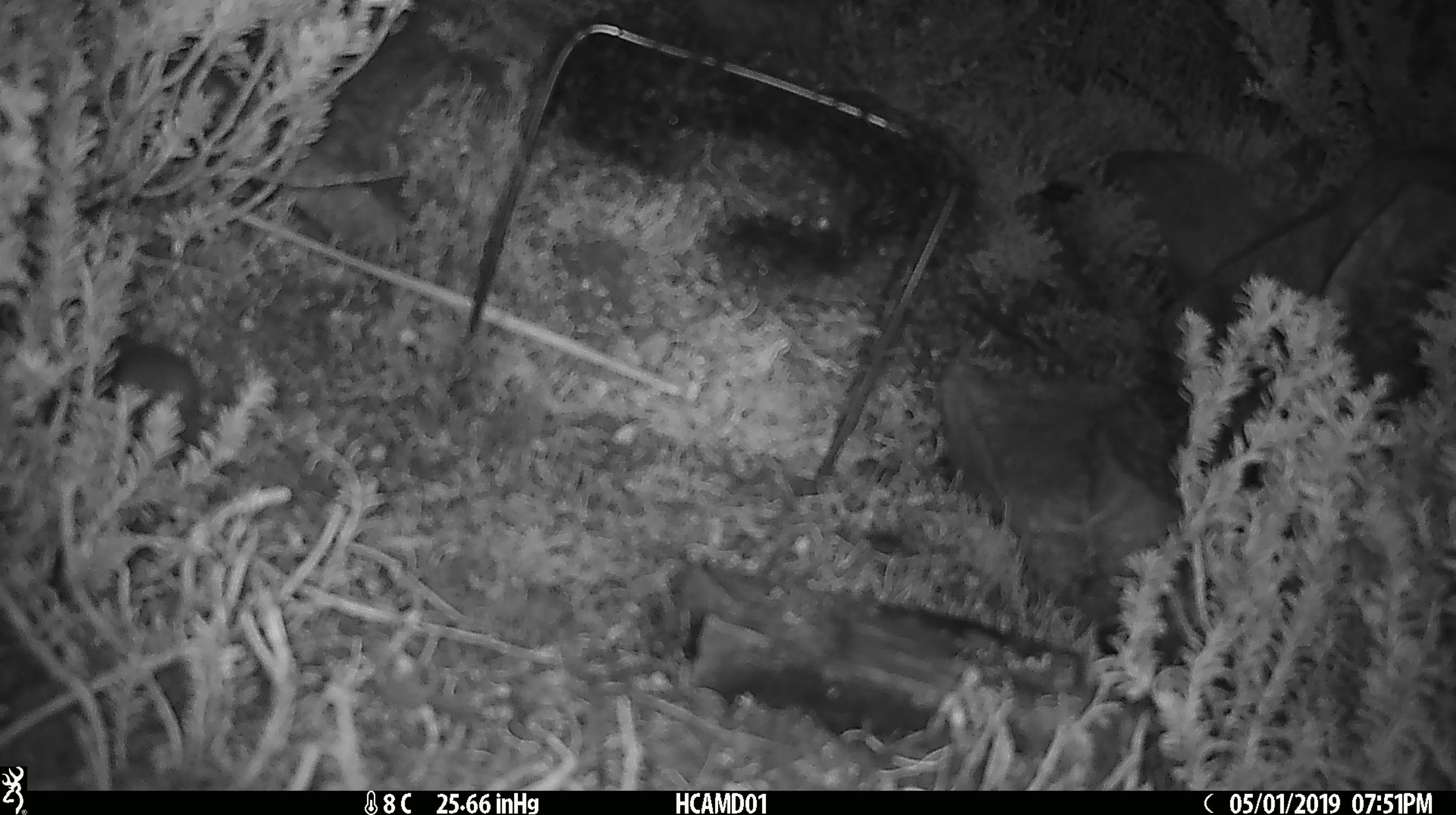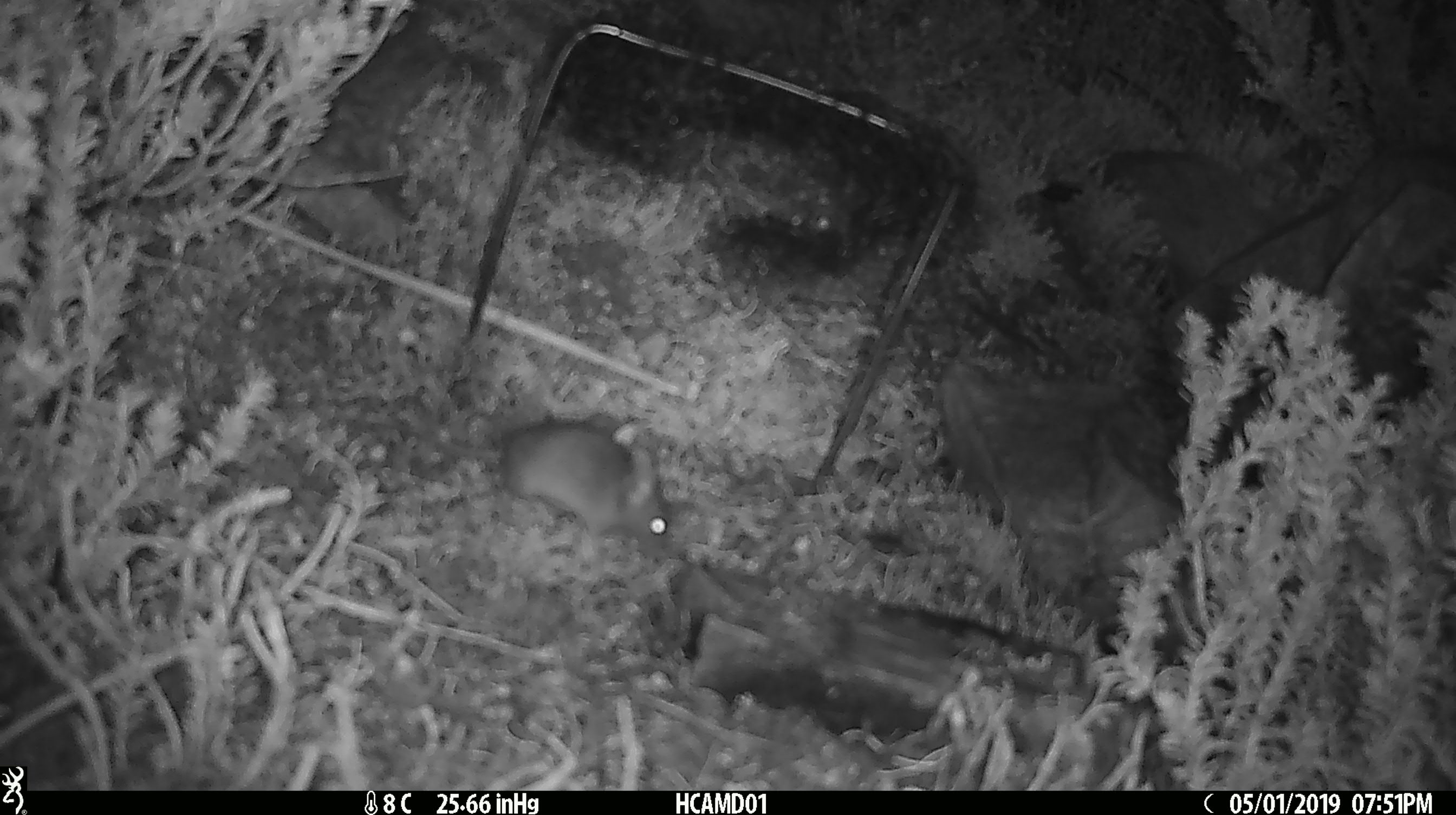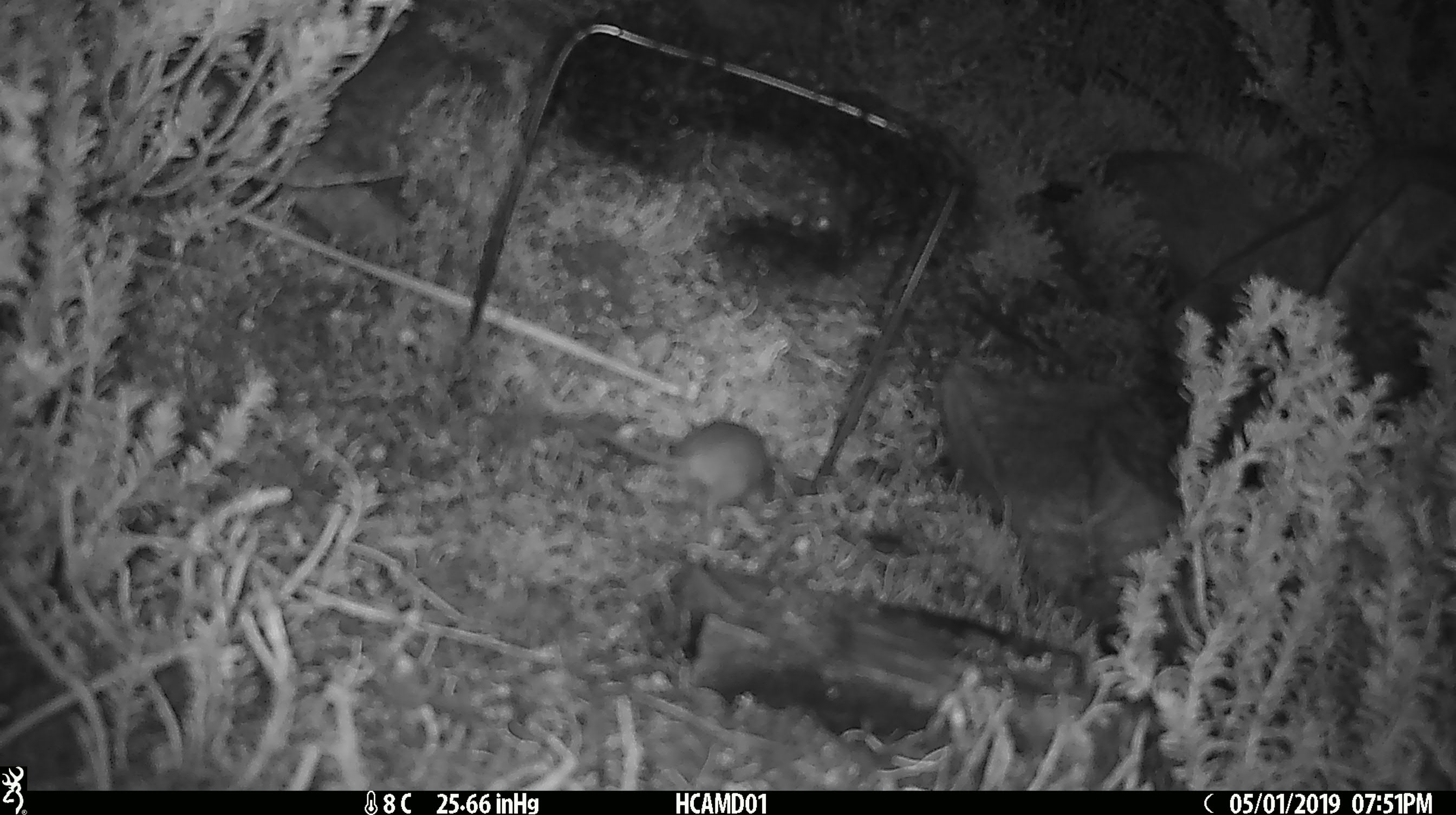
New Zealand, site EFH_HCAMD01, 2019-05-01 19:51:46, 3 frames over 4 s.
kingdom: Animalia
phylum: Chordata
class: Mammalia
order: Rodentia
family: Muridae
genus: Mus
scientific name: Mus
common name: mouse